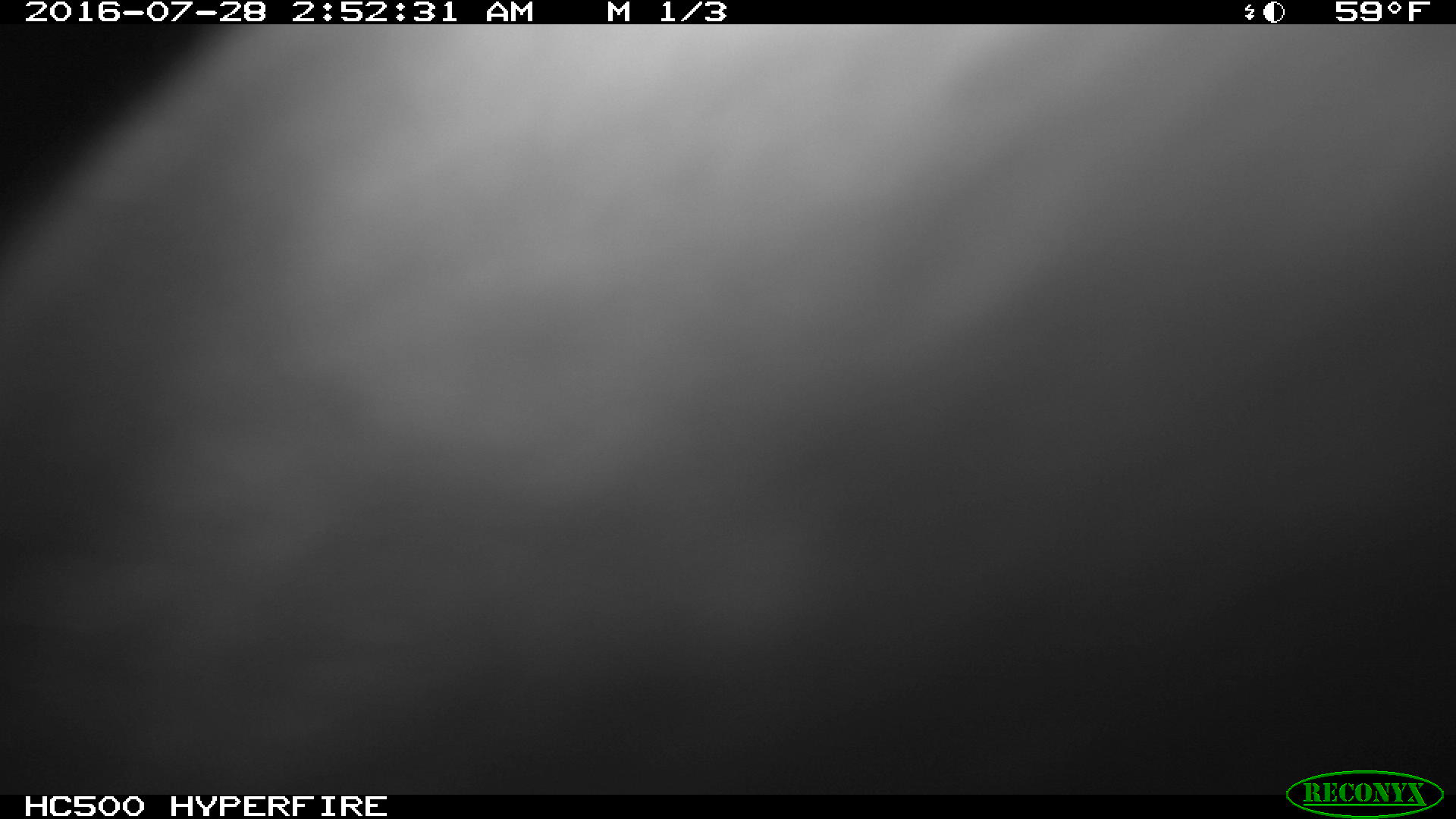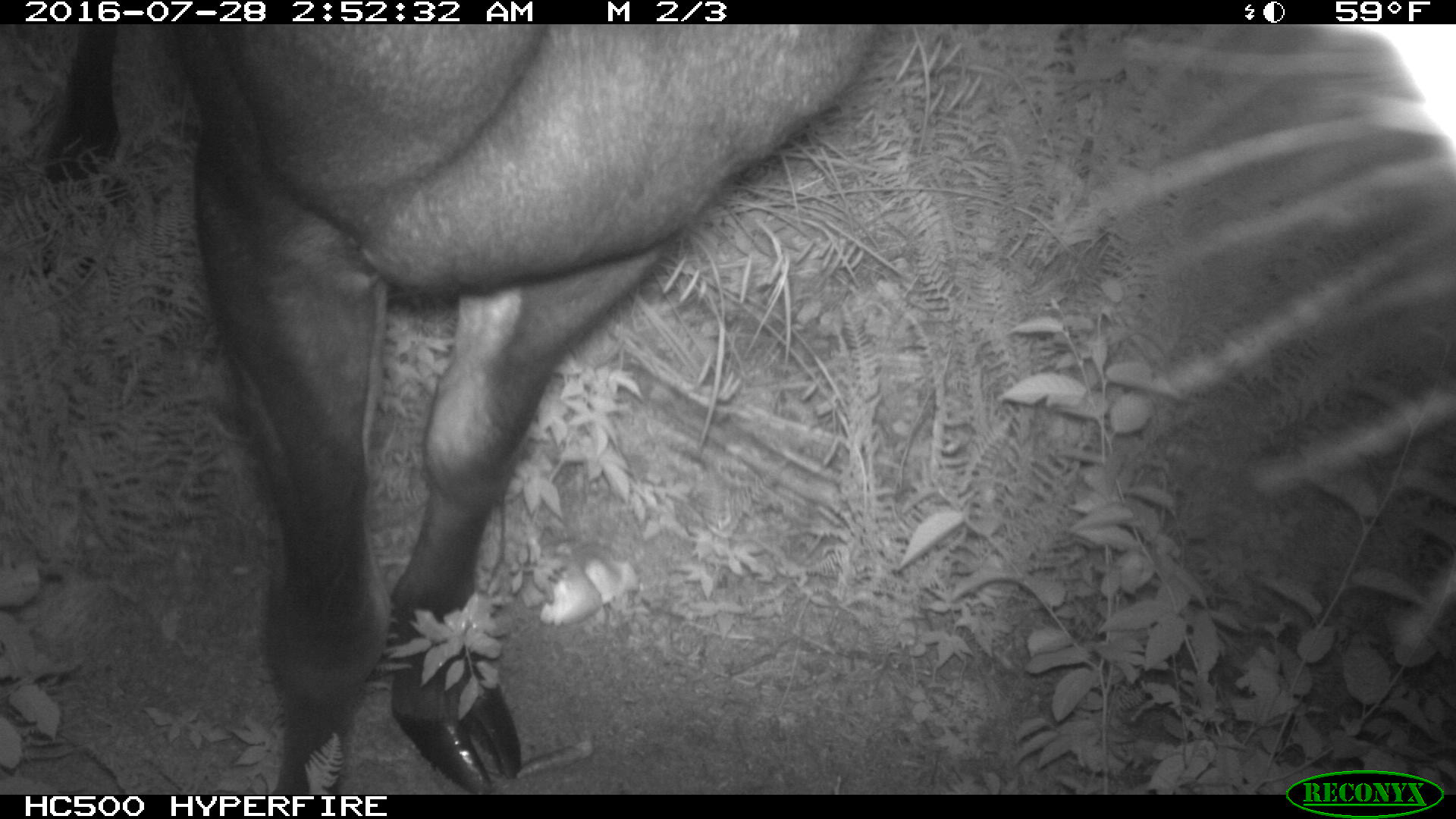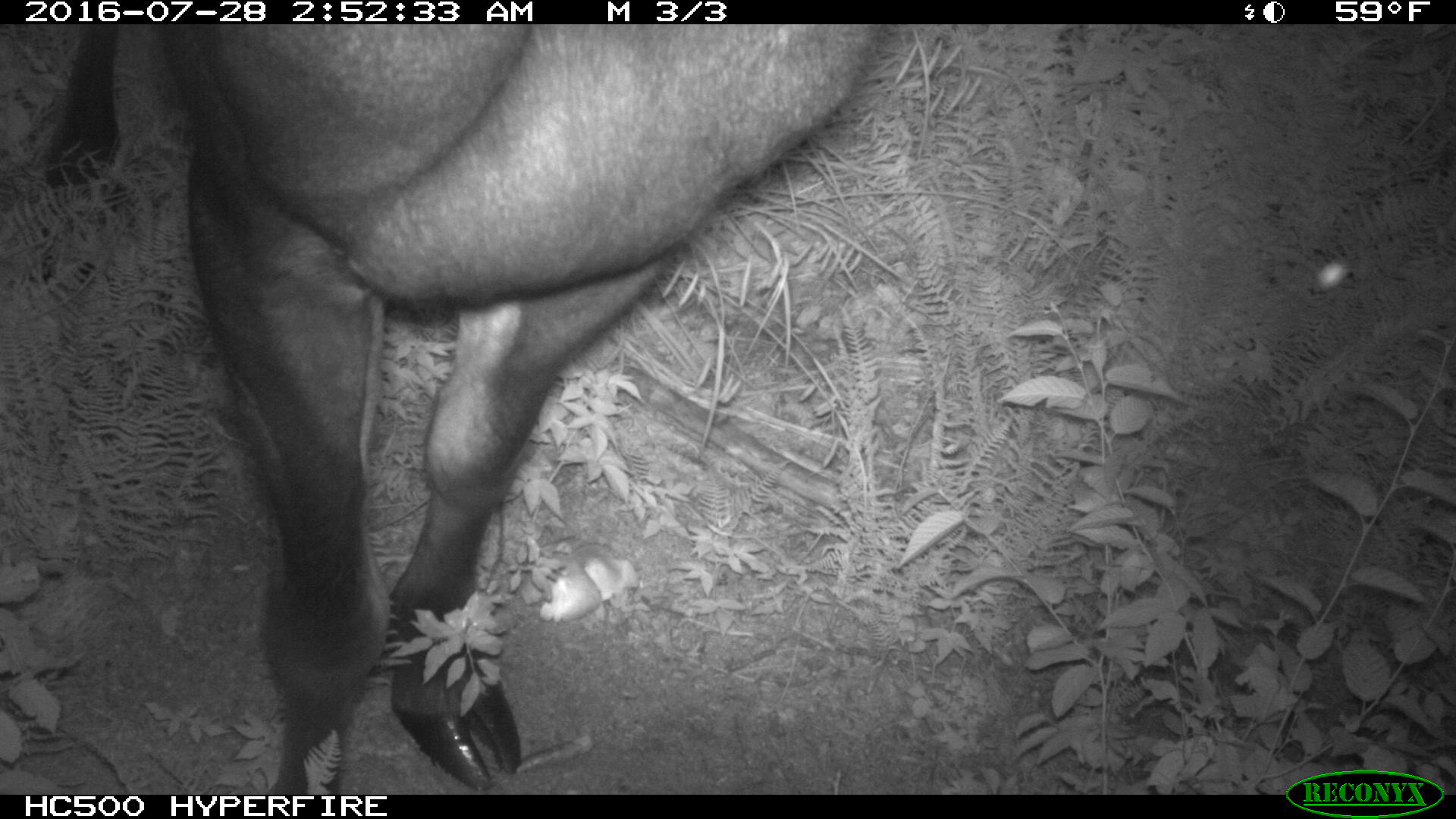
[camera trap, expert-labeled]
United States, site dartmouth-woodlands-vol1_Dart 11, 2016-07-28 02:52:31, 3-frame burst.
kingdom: Animalia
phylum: Chordata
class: Mammalia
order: Artiodactyla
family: Cervidae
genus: Alces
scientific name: Alces alces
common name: moose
Moose (Alces alces).